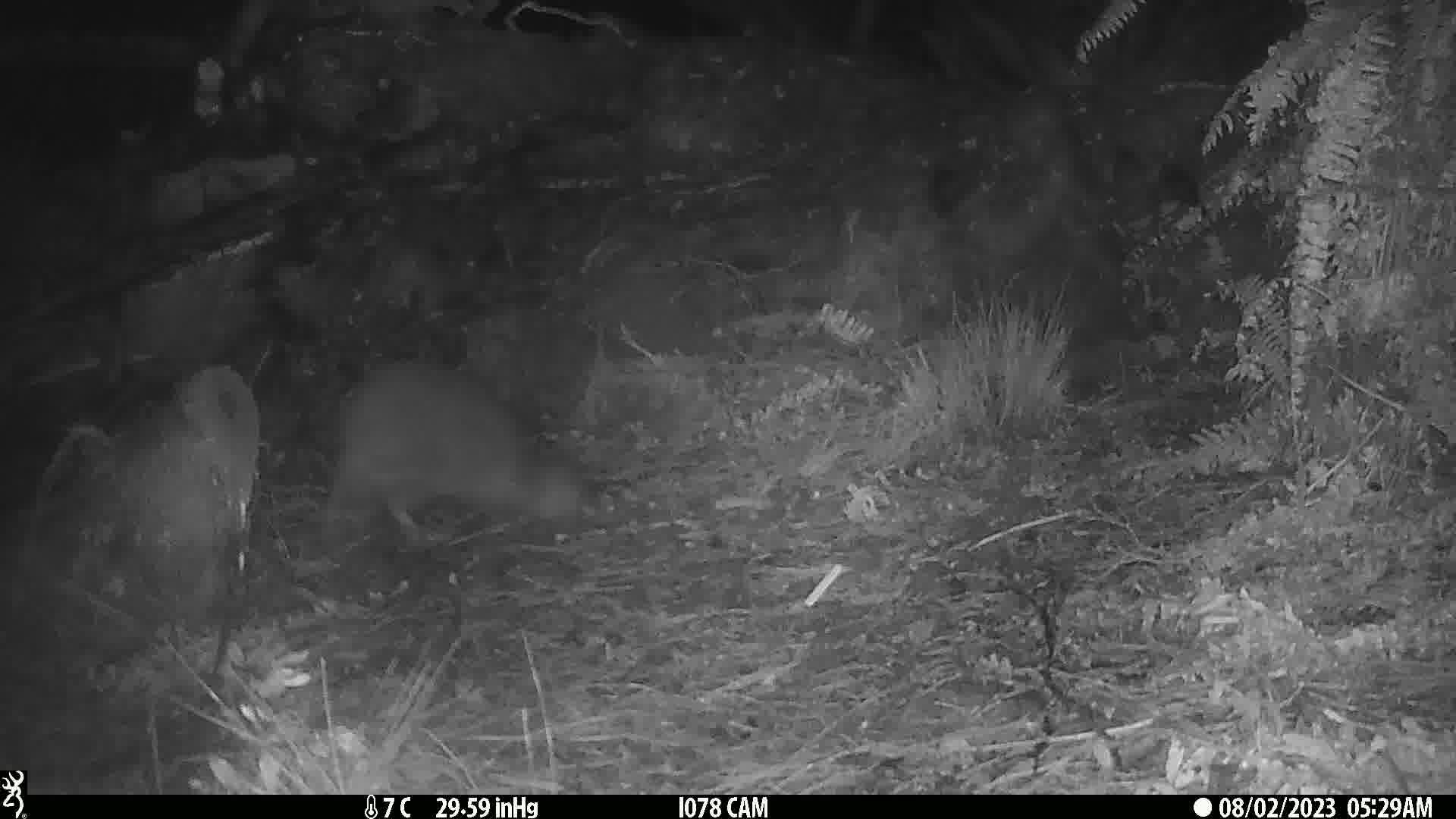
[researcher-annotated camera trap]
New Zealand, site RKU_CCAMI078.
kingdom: Animalia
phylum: Chordata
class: Aves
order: Apterygiformes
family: Apterygidae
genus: Apteryx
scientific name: Apteryx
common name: kiwi